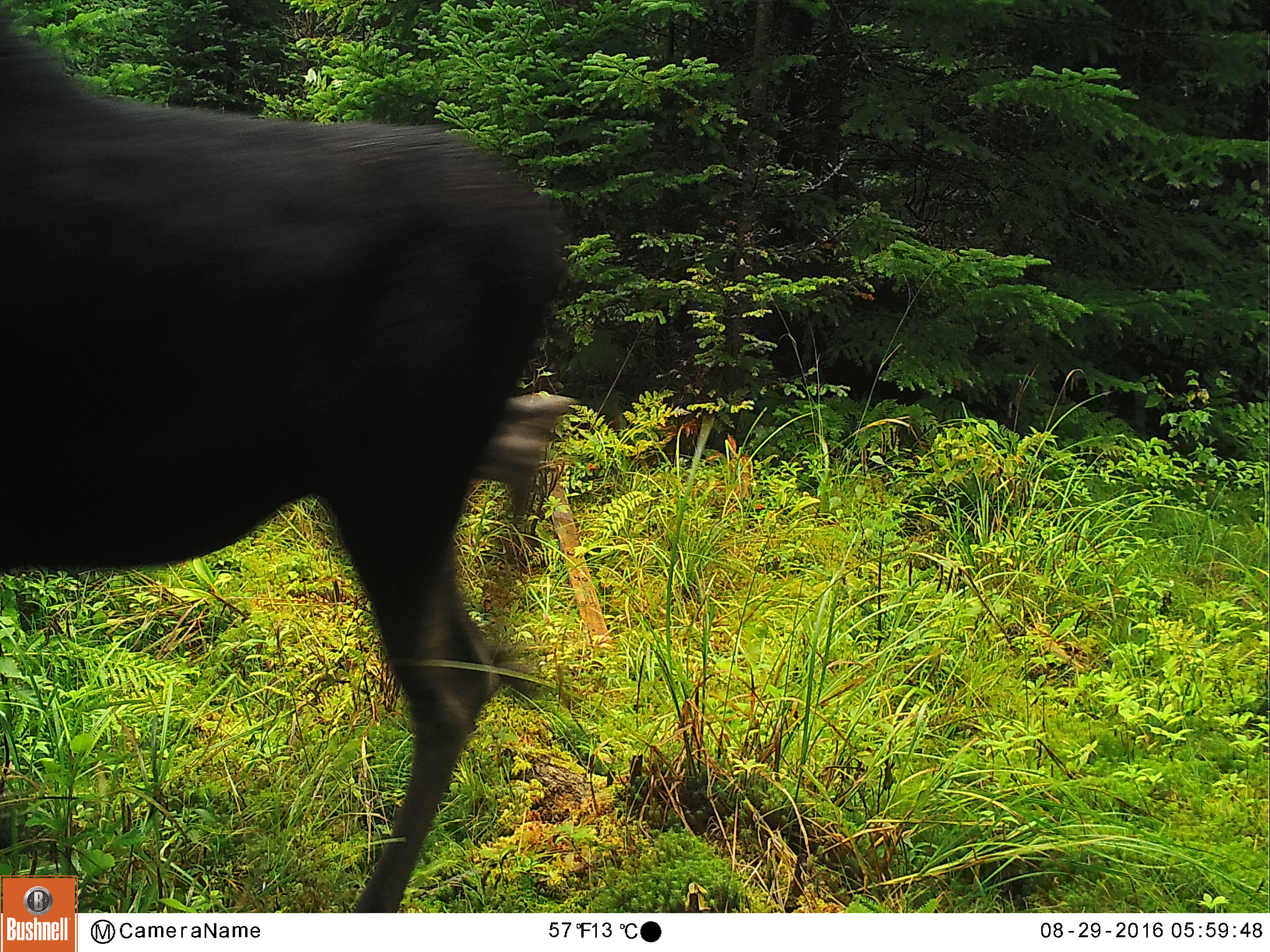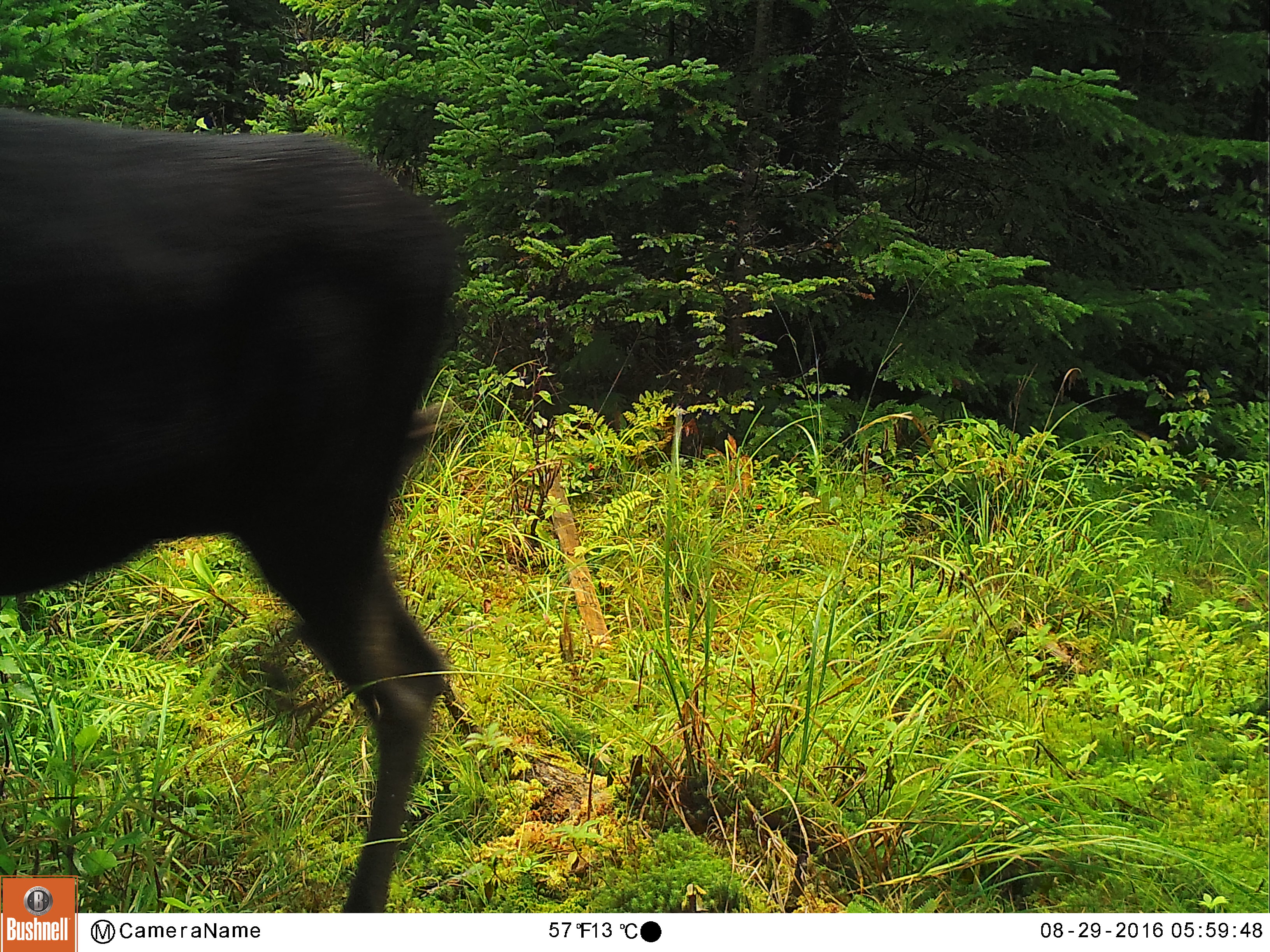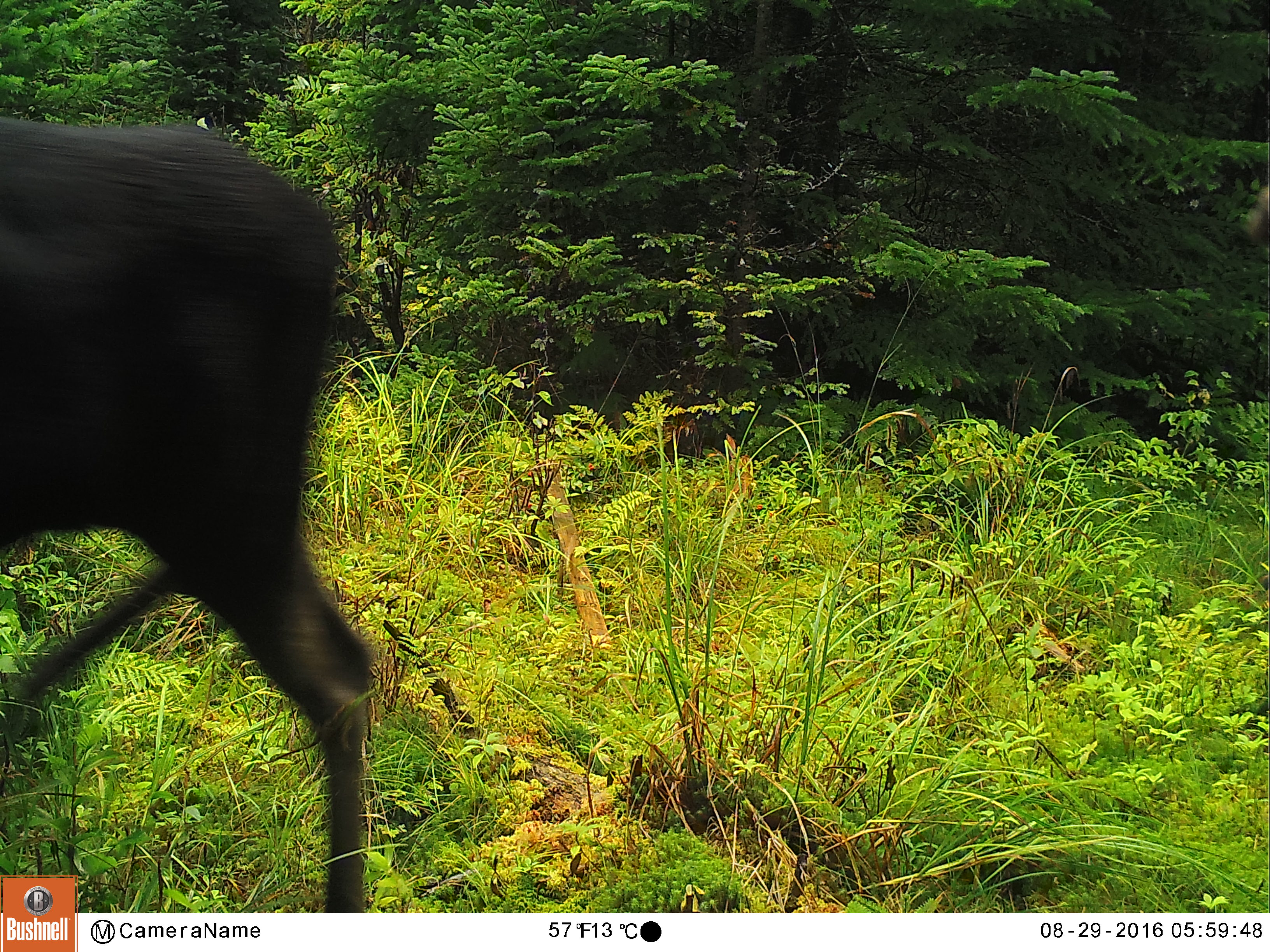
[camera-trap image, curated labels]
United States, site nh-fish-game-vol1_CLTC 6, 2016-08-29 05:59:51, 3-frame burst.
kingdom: Animalia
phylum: Chordata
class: Mammalia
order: Artiodactyla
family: Cervidae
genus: Alces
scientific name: Alces alces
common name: moose